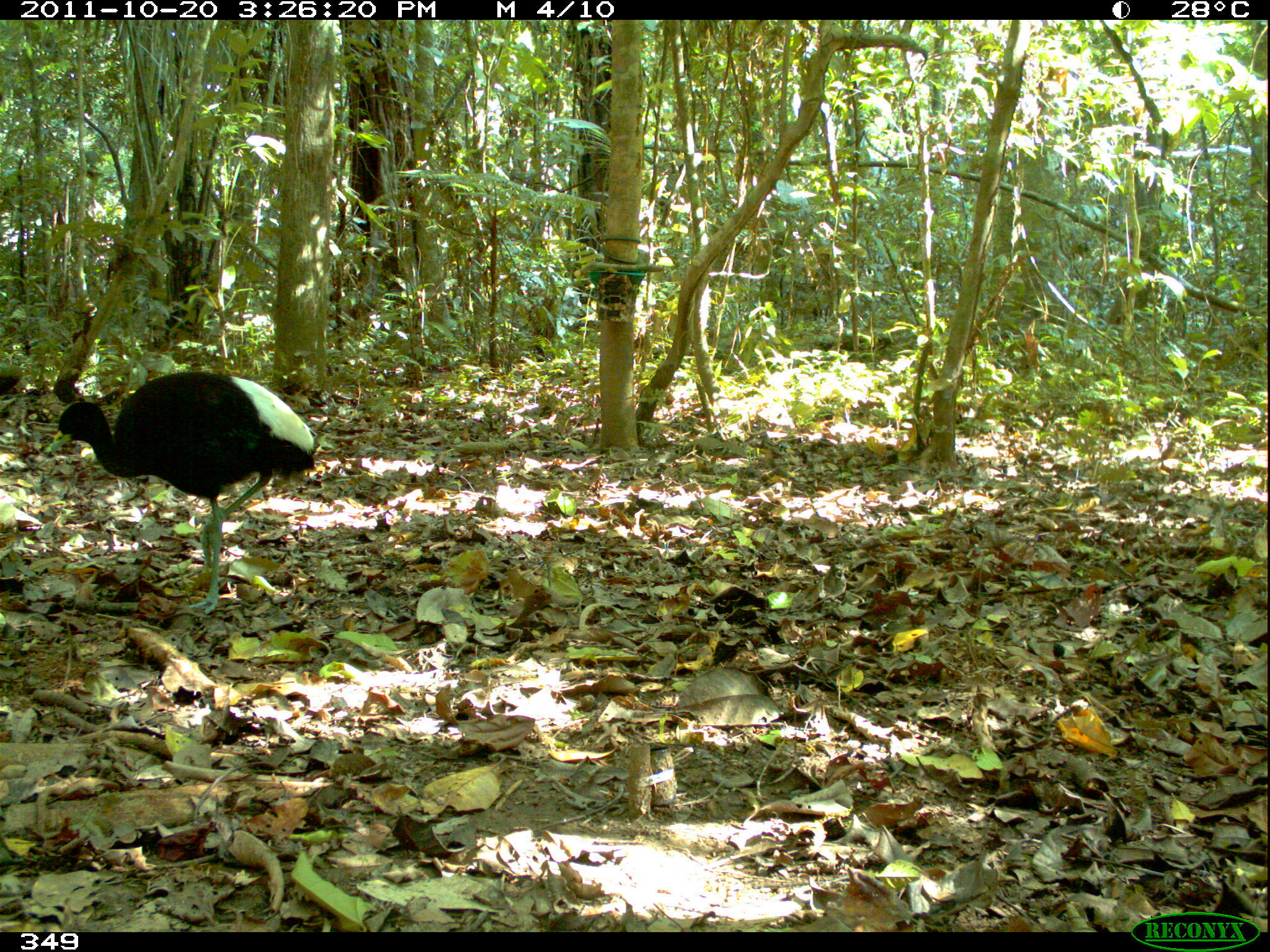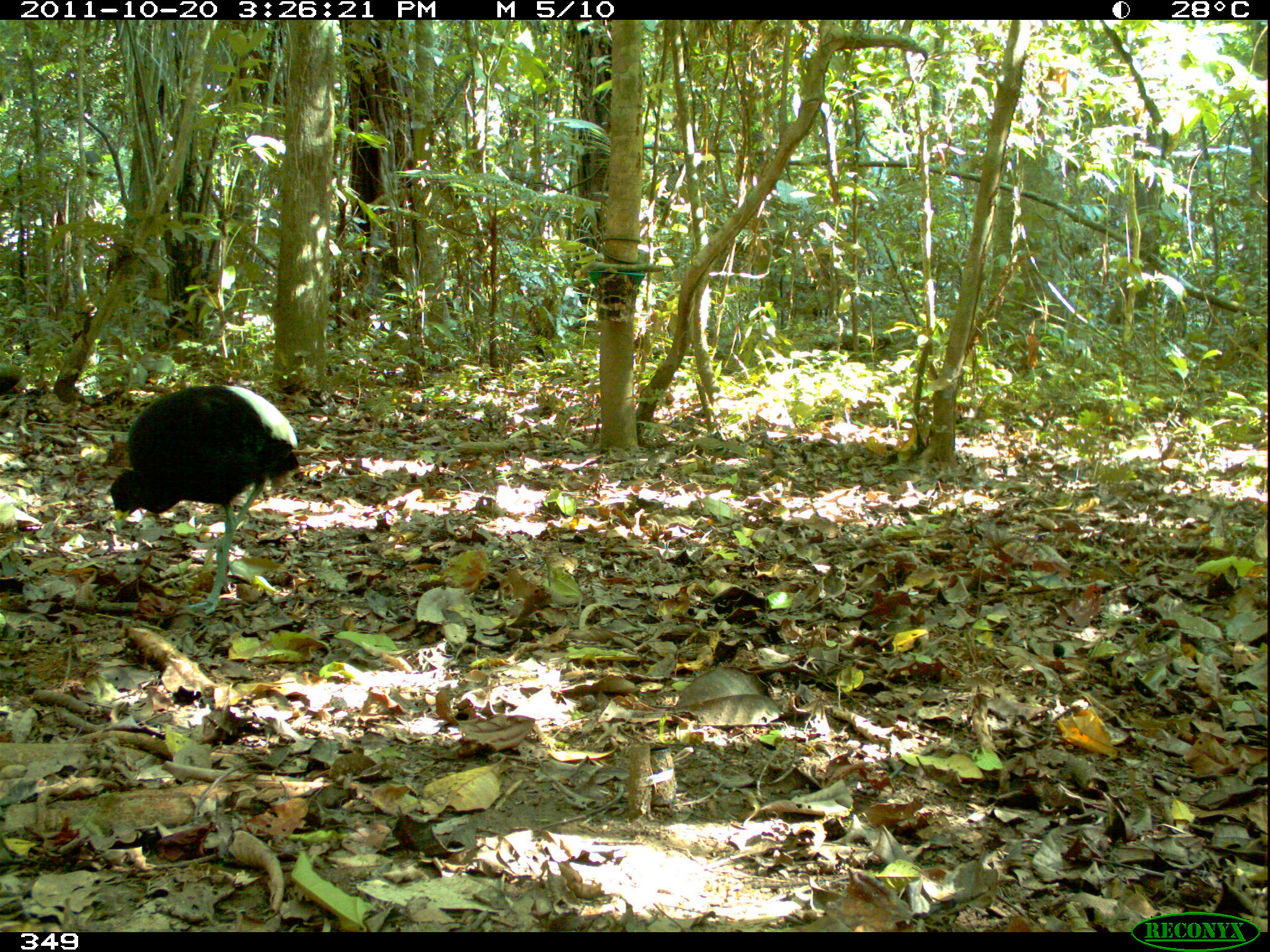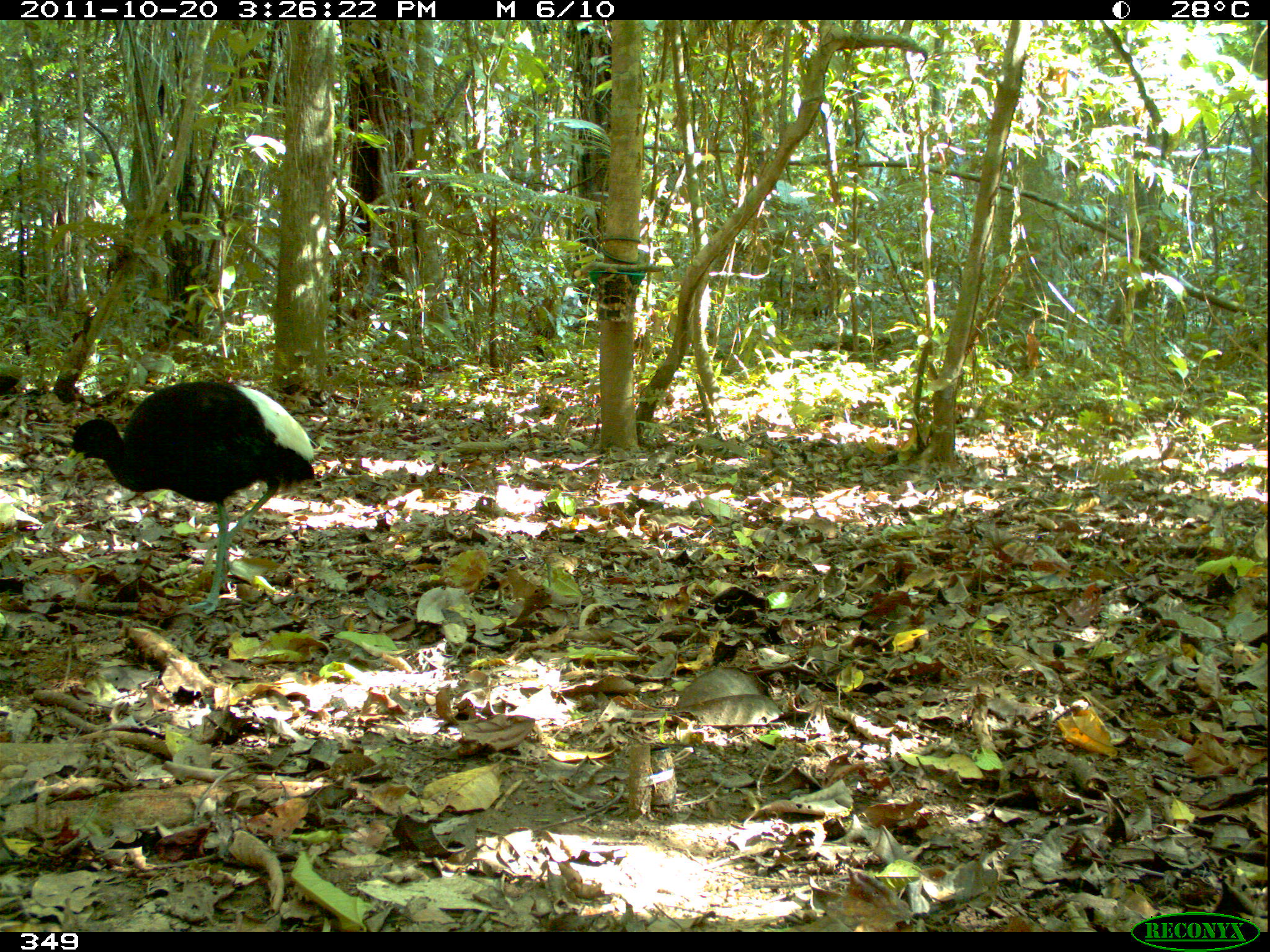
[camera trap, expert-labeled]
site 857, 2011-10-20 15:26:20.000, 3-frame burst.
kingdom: Animalia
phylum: Chordata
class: Aves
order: Gruiformes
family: Psophiidae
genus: Psophia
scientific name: Psophia leucoptera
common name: pale-winged trumpeter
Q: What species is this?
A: Psophia leucoptera (pale-winged trumpeter).